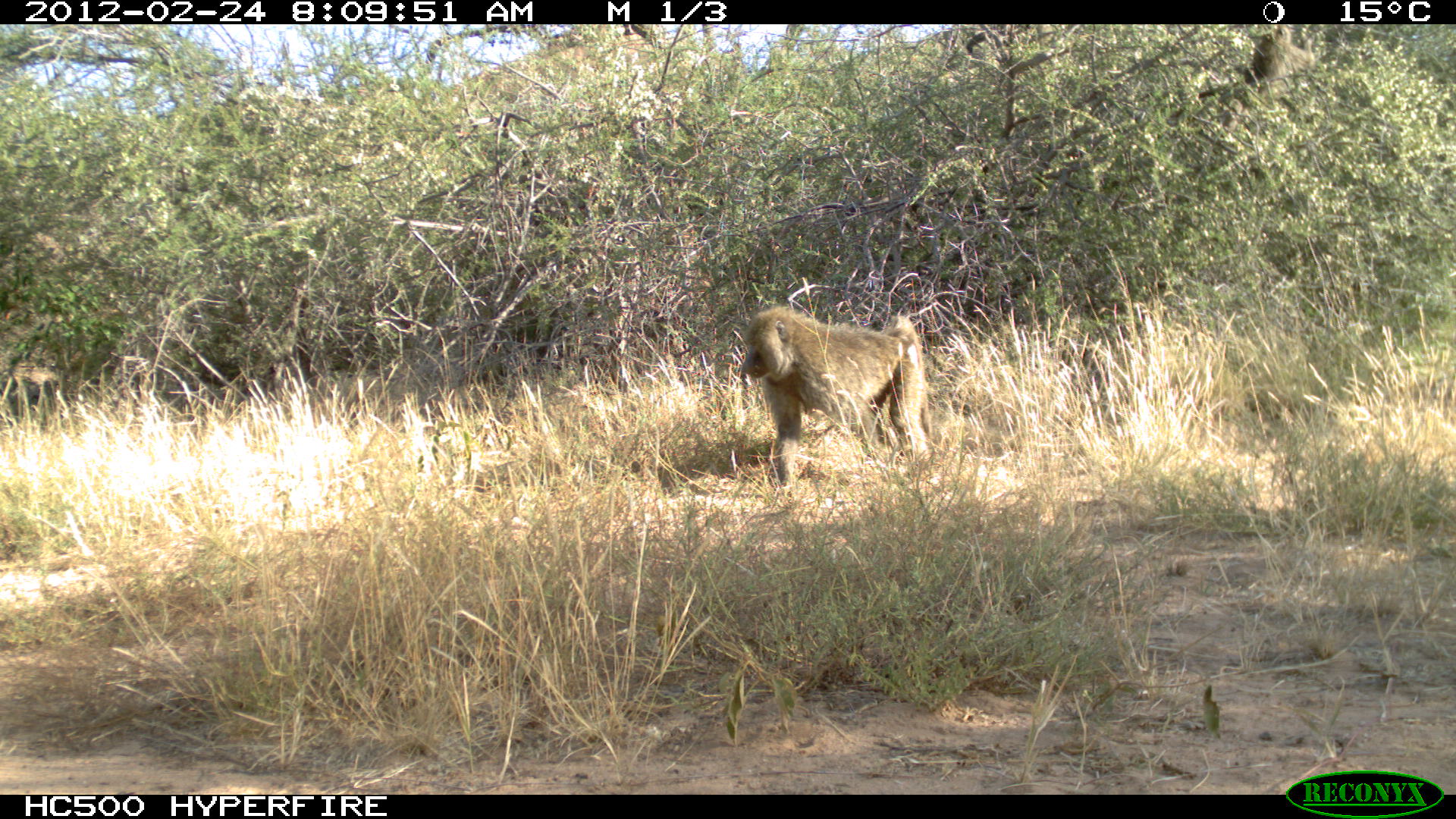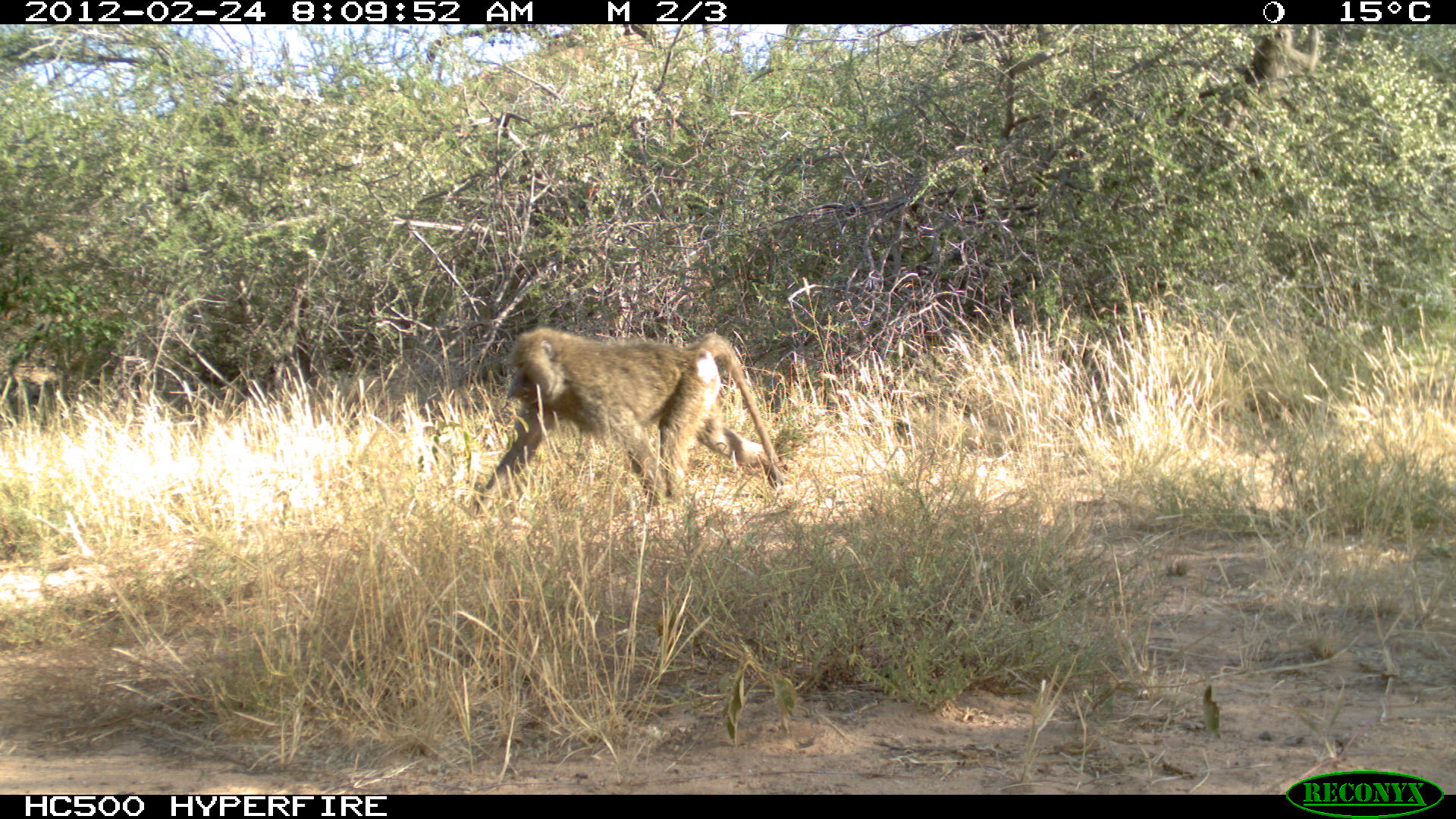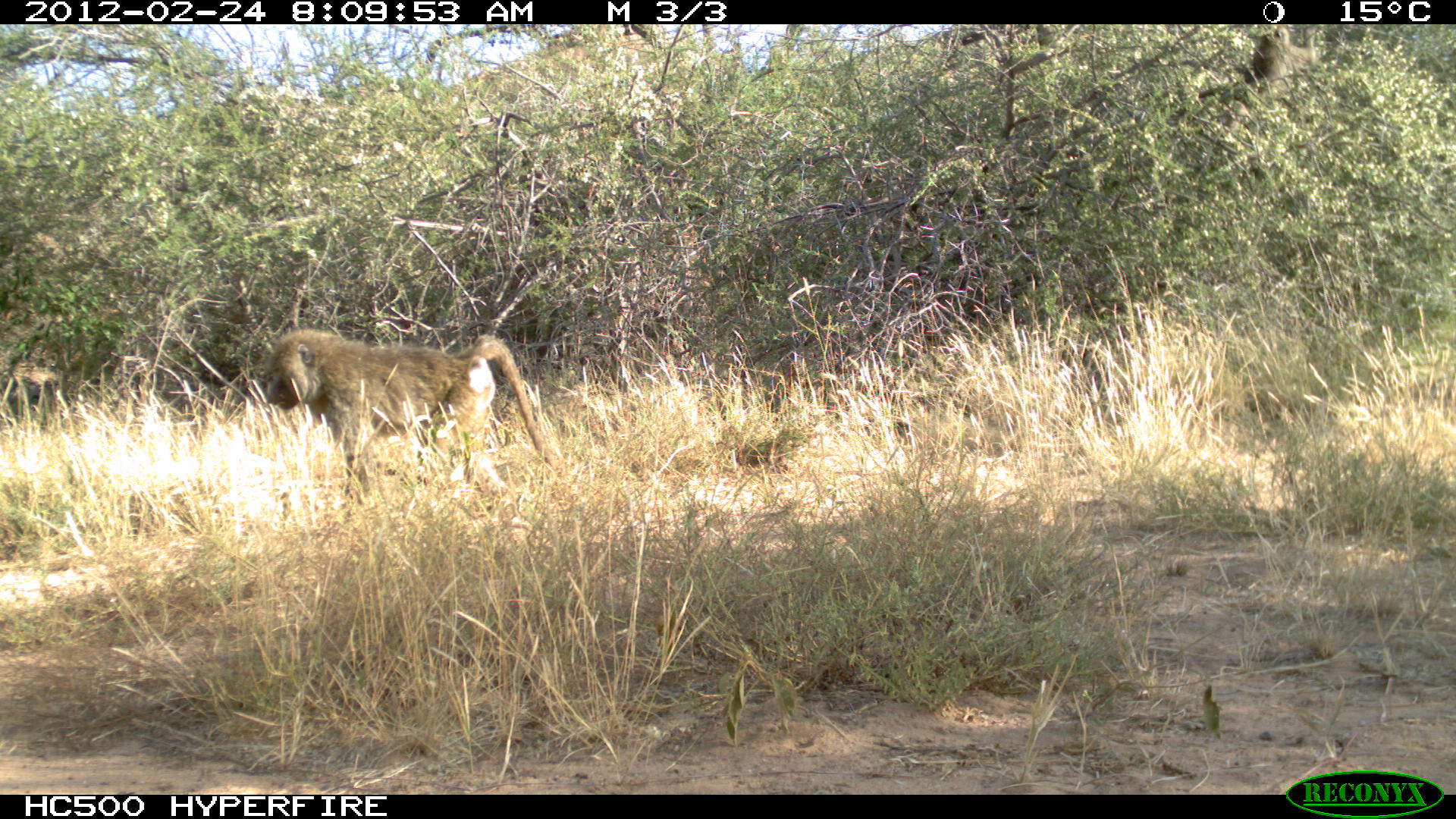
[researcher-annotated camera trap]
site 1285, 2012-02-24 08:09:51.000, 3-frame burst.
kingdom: Animalia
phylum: Chordata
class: Mammalia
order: Primates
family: Cercopithecidae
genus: Papio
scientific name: Papio anubis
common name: olive baboon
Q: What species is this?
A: Papio anubis (olive baboon).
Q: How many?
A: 2.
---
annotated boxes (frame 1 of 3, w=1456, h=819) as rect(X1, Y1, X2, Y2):
papio anubis: rect(738, 305, 933, 486); rect(1166, 24, 1315, 156)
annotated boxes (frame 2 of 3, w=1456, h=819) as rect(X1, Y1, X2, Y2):
papio anubis: rect(471, 326, 783, 516); rect(1214, 23, 1319, 132)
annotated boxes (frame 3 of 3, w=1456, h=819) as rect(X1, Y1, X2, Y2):
papio anubis: rect(262, 329, 555, 503); rect(1221, 24, 1319, 130)